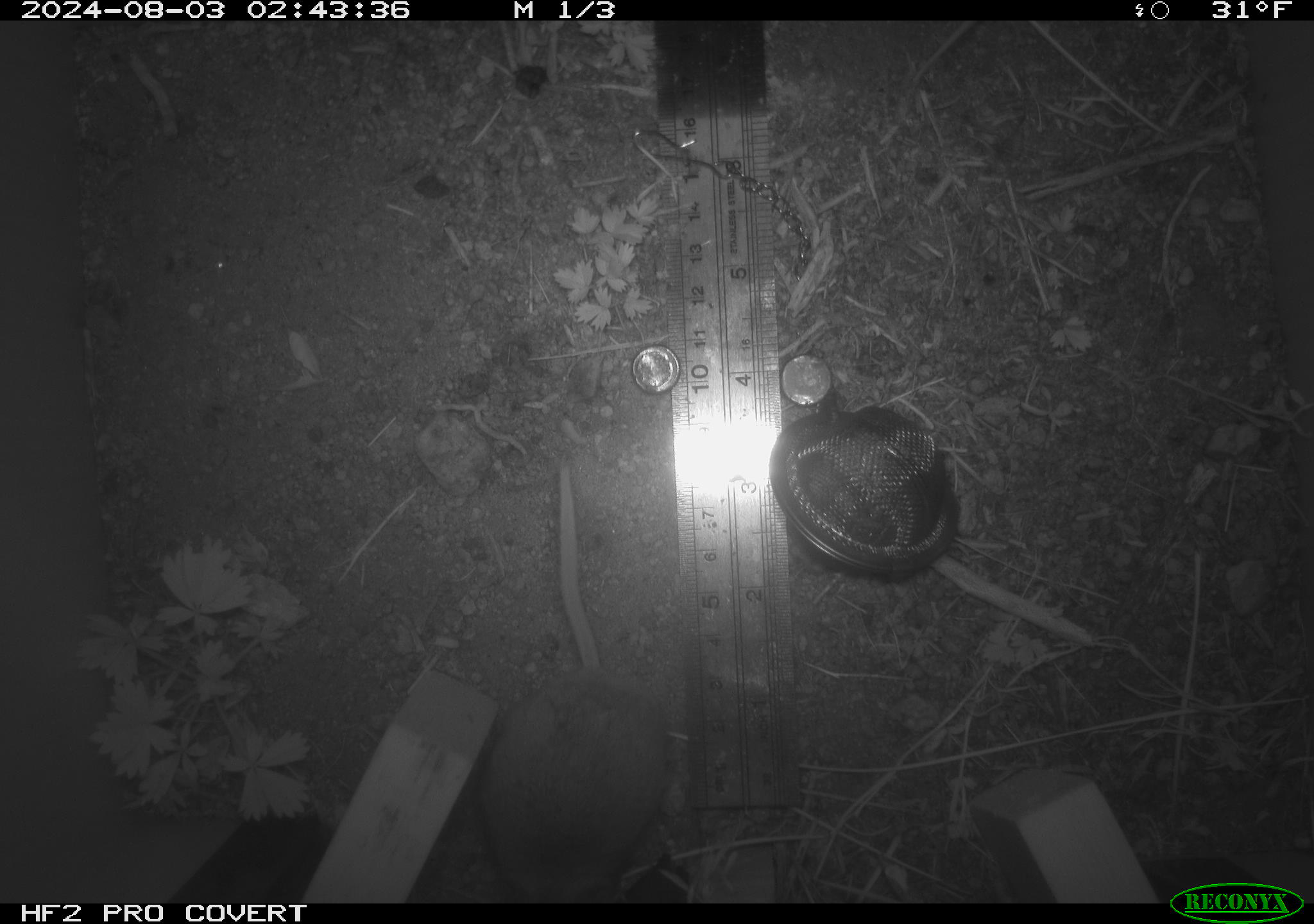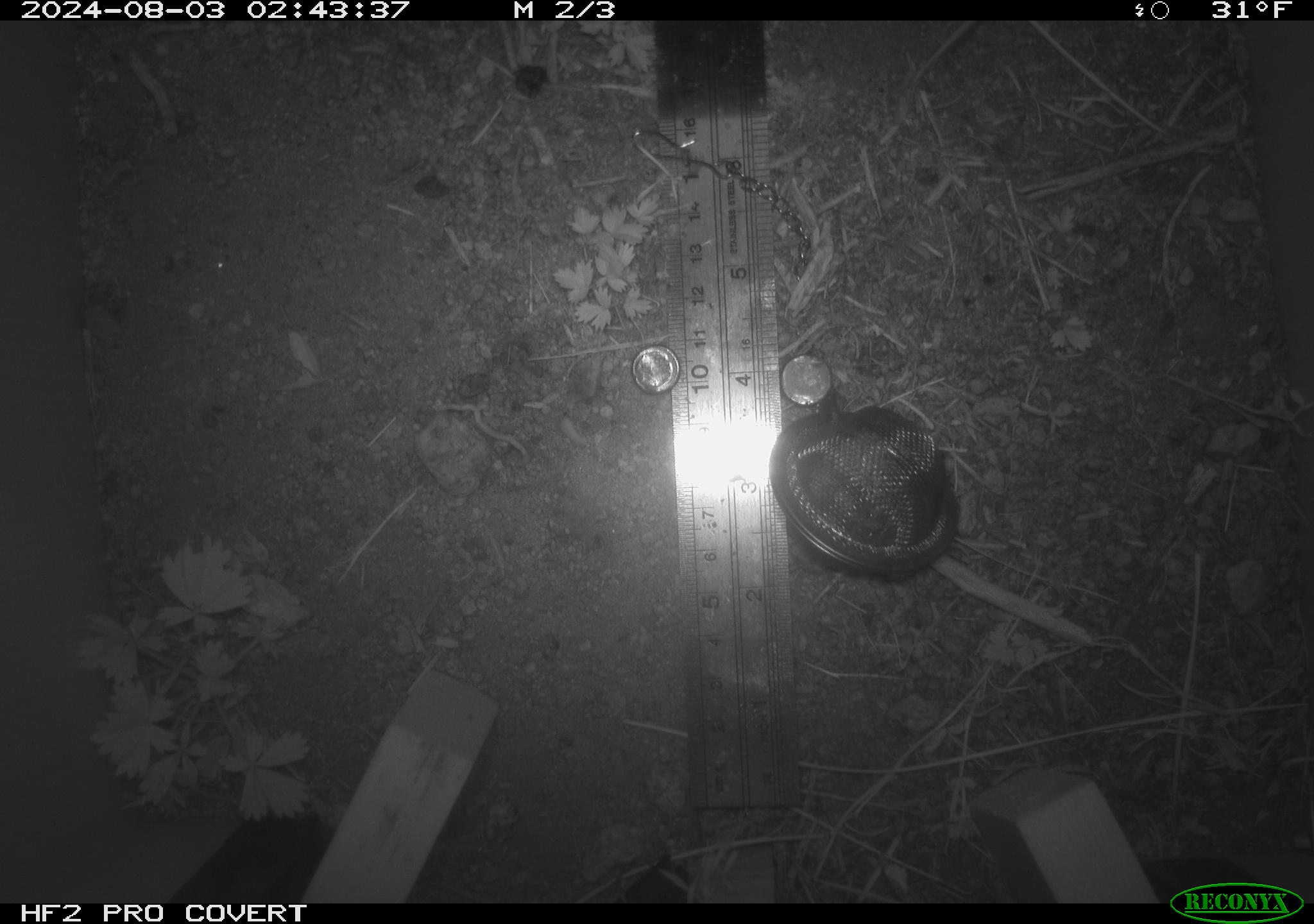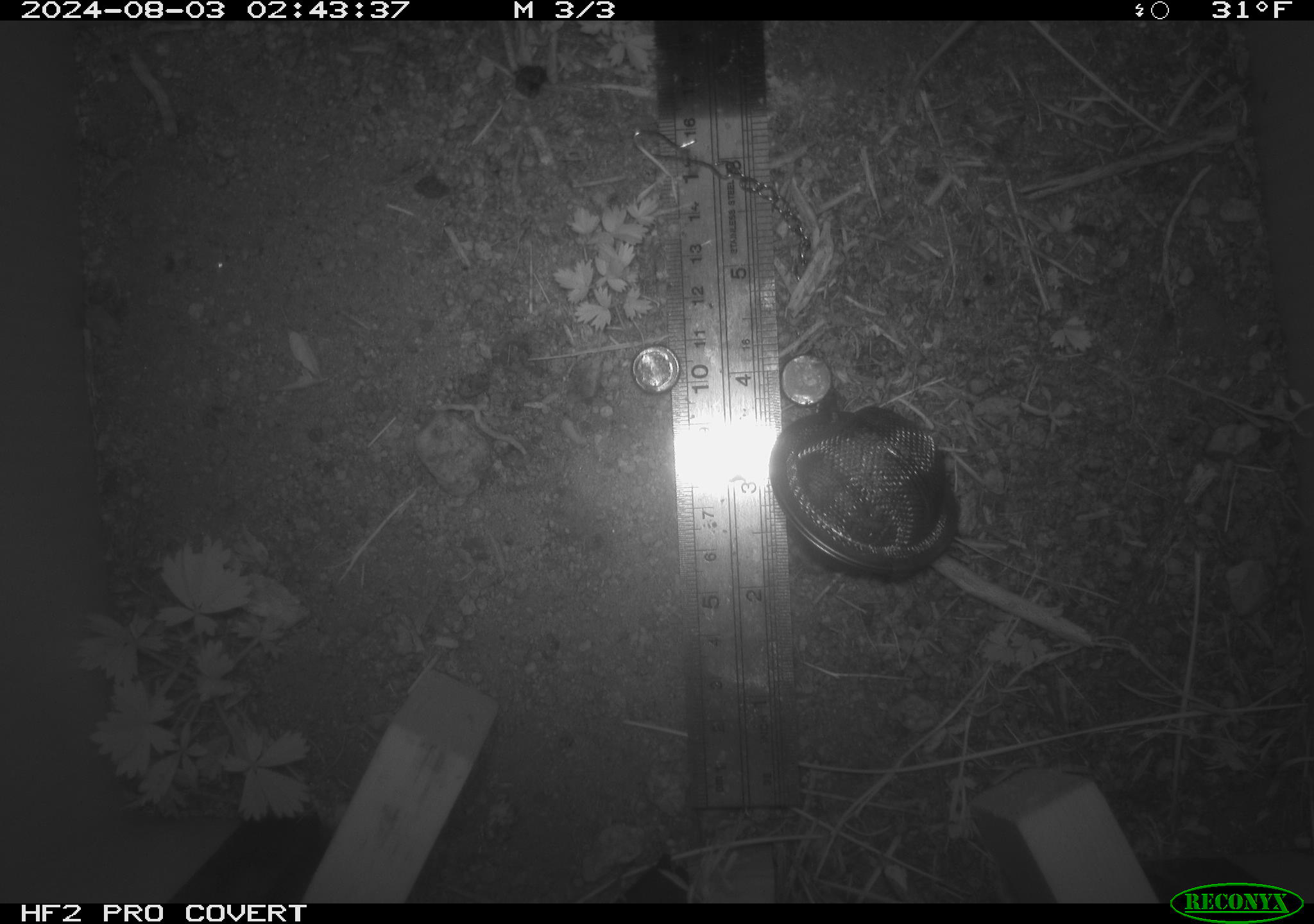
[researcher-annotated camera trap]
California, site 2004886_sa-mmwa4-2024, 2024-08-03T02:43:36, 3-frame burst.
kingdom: Animalia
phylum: Chordata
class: Mammalia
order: Rodentia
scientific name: Rodentia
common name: mouse species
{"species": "mouse species (Rodentia)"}